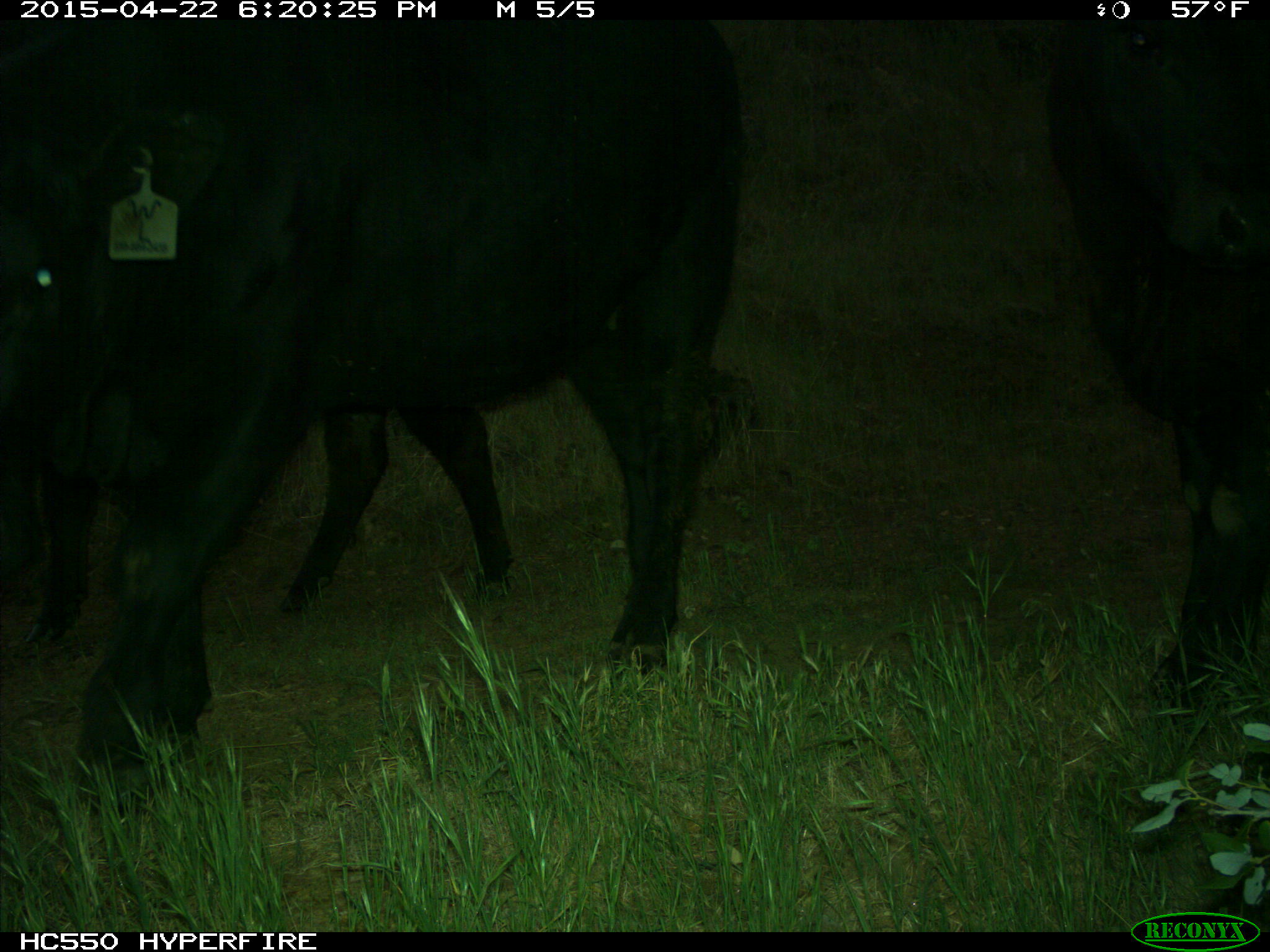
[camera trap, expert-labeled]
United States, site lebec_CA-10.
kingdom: Animalia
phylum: Chordata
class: Mammalia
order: Artiodactyla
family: Bovidae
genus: Bos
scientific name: Bos taurus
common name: domestic cow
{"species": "Bos taurus (domestic cow)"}